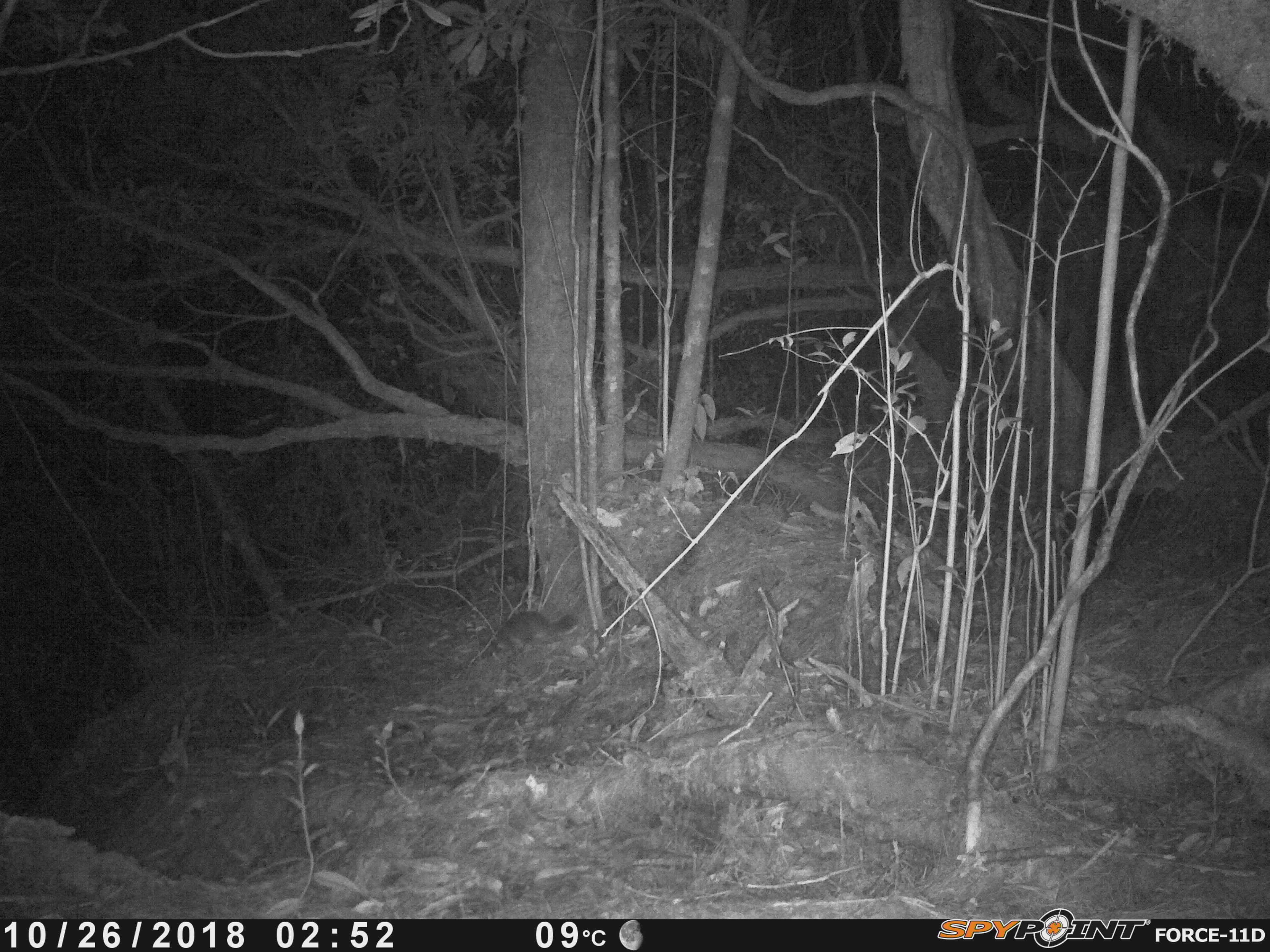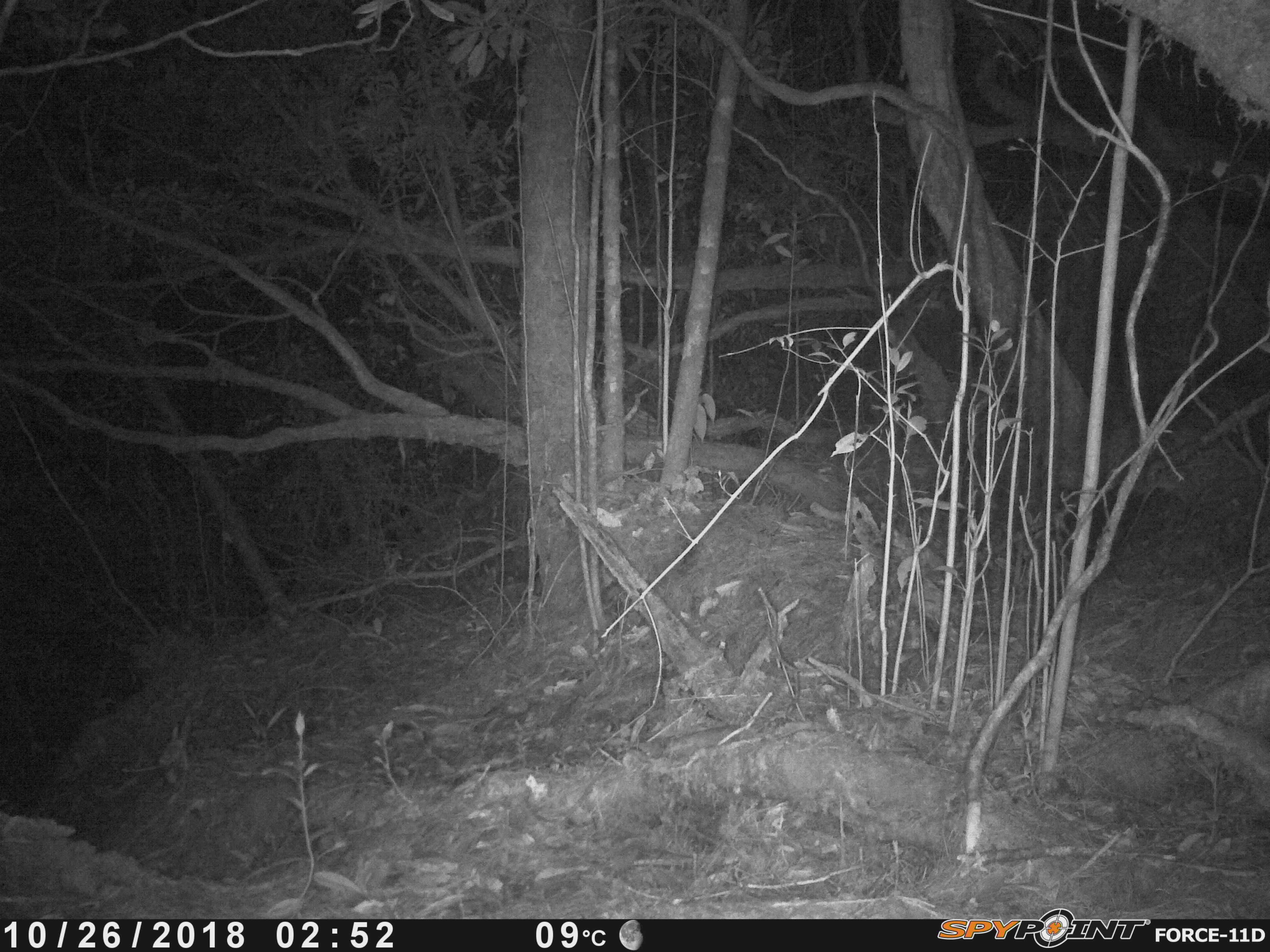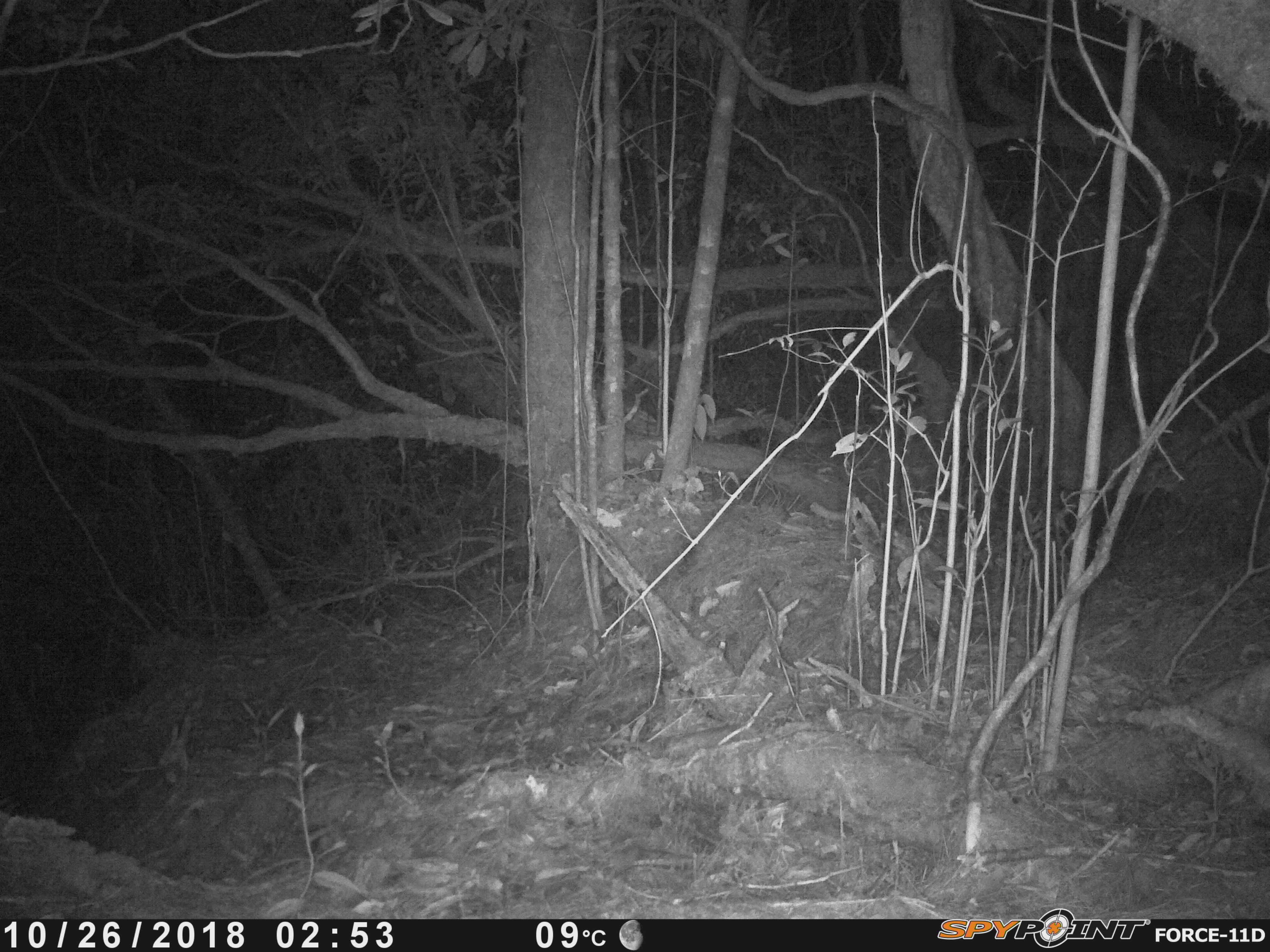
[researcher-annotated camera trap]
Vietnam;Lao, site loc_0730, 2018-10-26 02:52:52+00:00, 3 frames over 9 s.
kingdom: Animalia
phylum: Chordata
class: Mammalia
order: Carnivora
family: Mustelidae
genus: Melogale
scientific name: Melogale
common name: ferret badger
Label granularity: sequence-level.